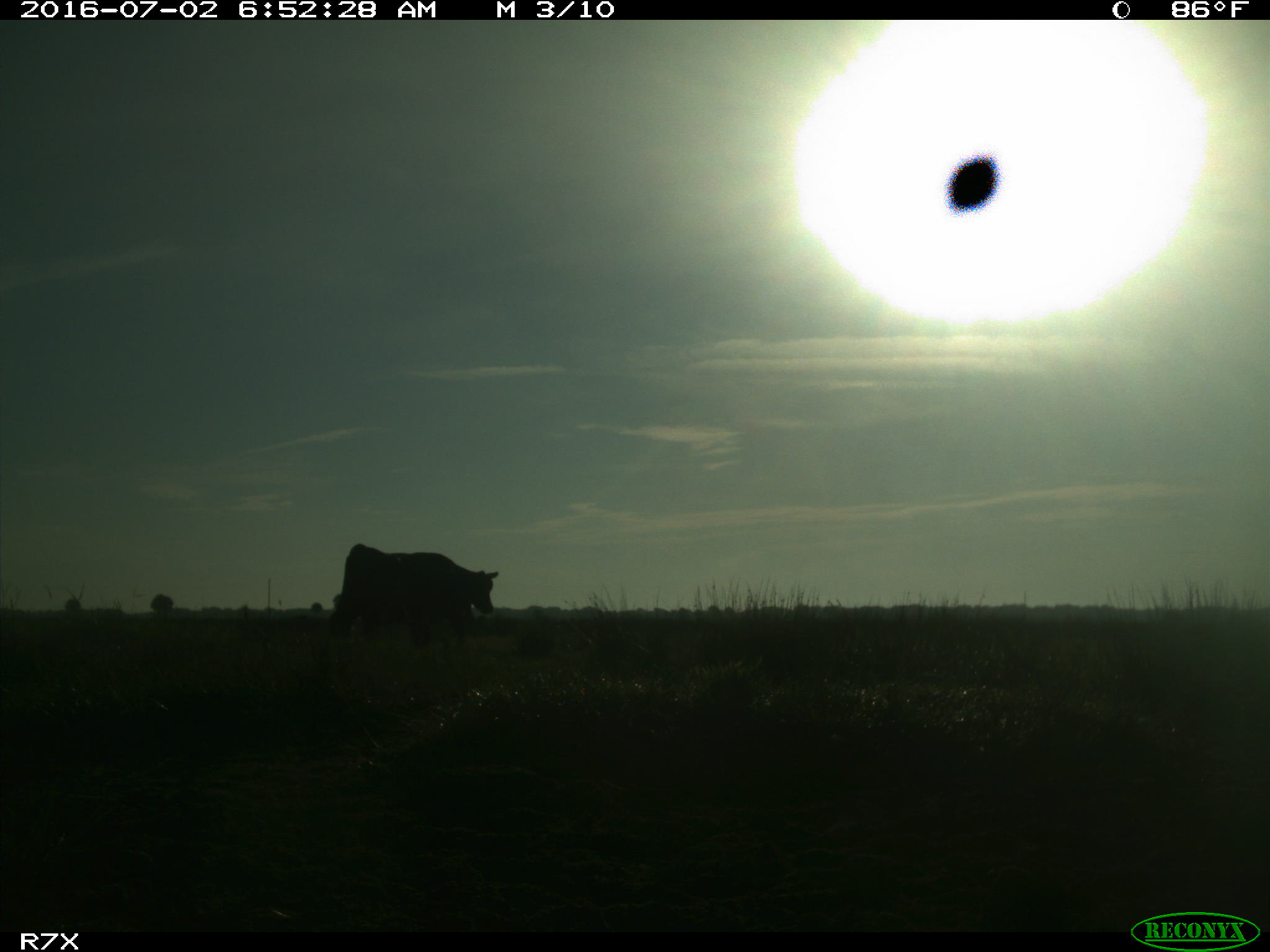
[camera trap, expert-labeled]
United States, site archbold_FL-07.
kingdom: Animalia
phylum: Chordata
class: Mammalia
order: Artiodactyla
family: Bovidae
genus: Bos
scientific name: Bos taurus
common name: domestic cow